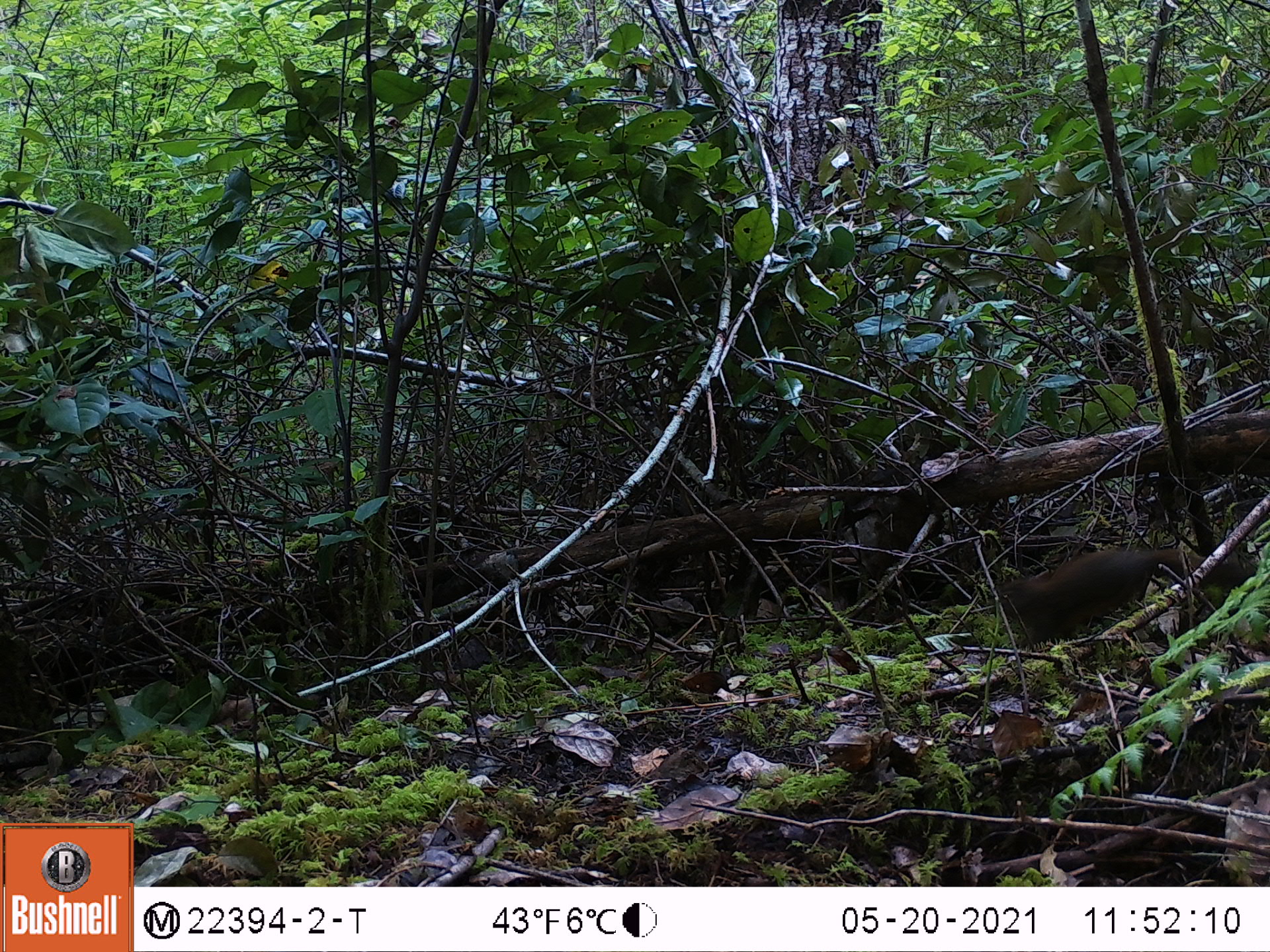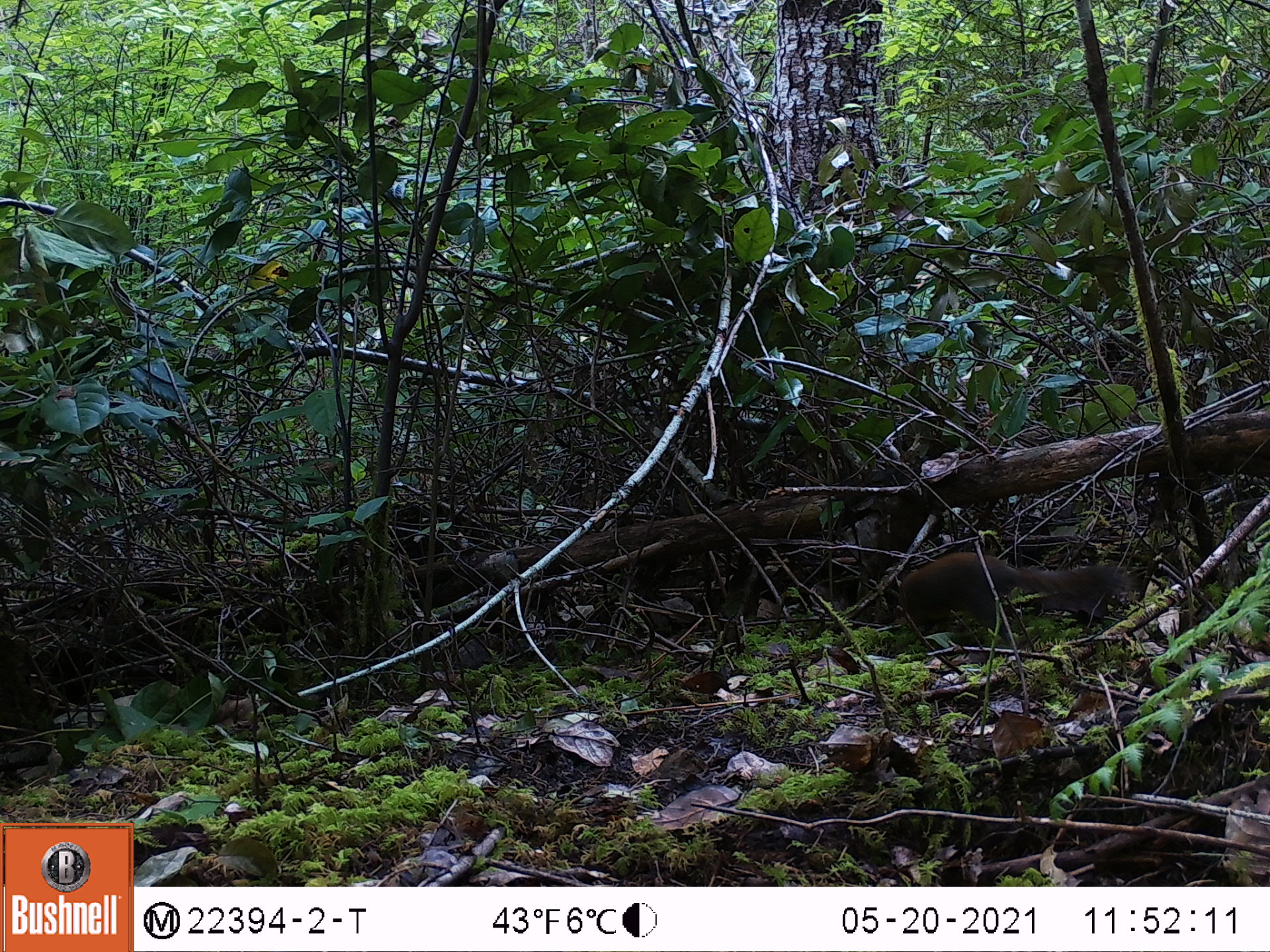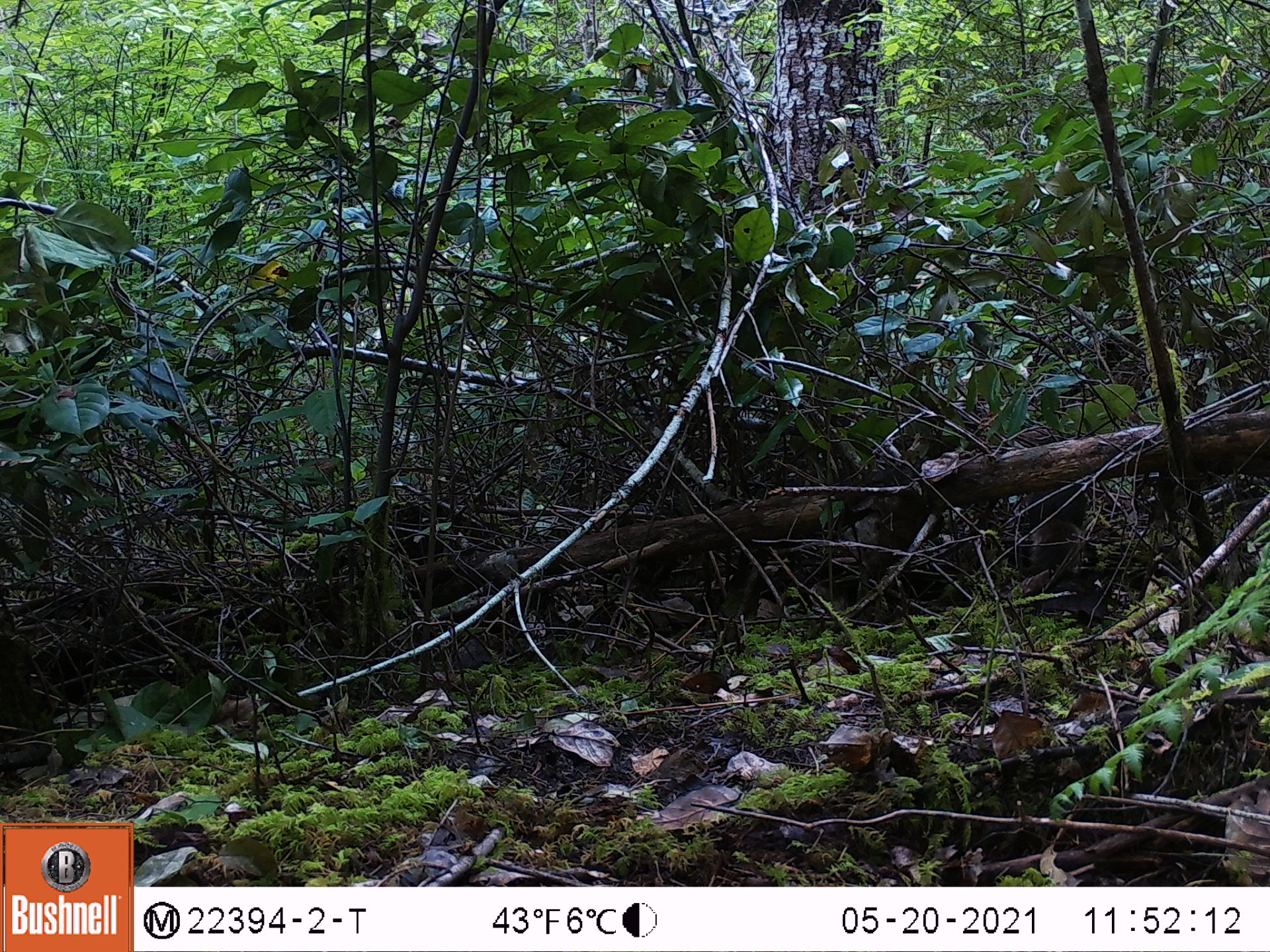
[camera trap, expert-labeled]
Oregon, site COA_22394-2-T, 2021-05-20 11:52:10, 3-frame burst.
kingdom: Animalia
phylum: Chordata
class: Mammalia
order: Rodentia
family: Sciuridae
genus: Tamiasciurus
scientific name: Tamiasciurus douglasii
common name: douglas squirrel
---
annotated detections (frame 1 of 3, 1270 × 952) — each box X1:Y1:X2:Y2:
douglas squirrel: 965:502:1259:684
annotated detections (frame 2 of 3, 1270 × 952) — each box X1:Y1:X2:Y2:
douglas squirrel: 861:508:1159:670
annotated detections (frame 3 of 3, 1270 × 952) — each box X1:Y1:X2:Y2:
douglas squirrel: 977:460:1134:618